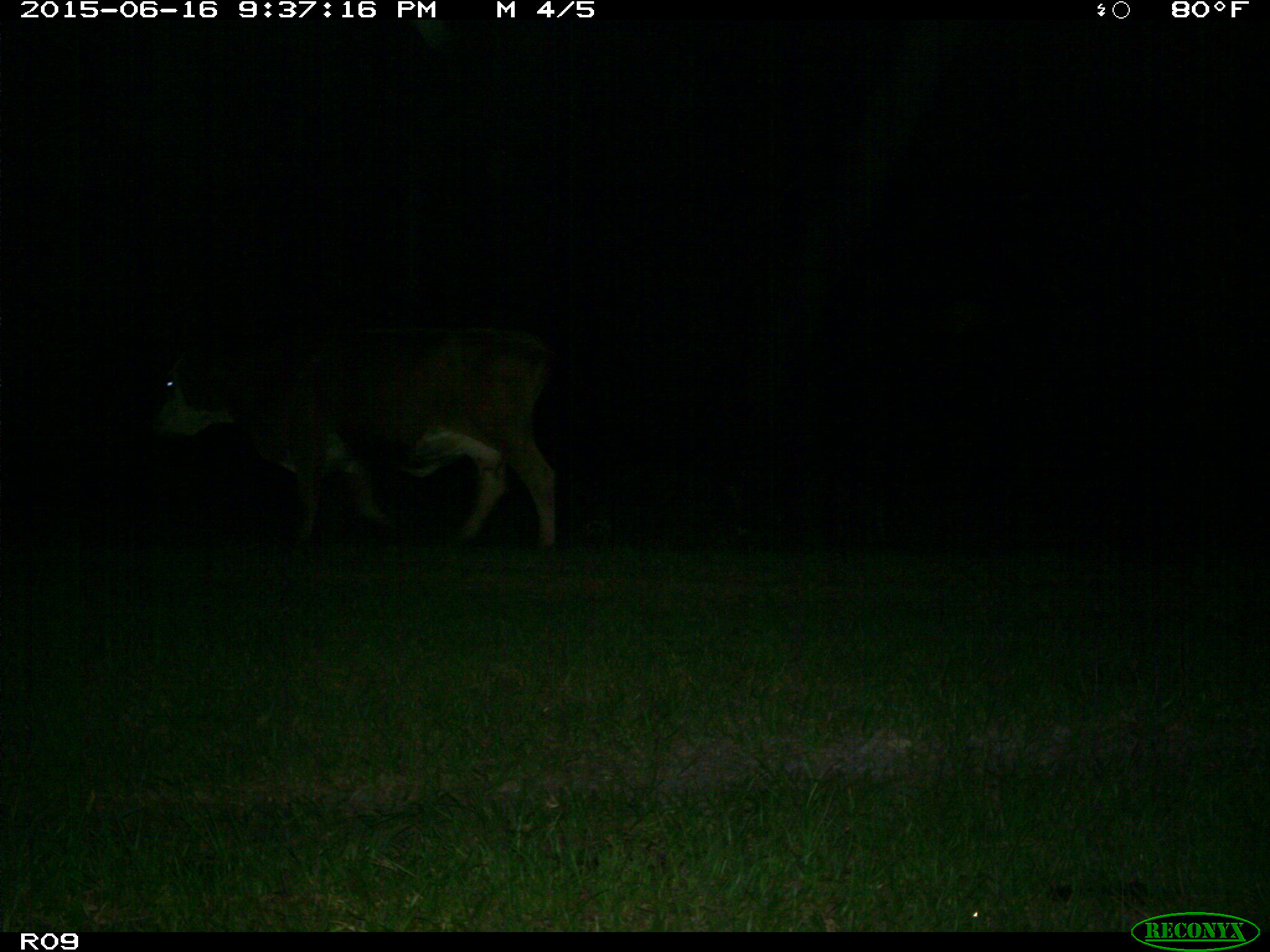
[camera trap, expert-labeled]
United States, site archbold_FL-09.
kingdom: Animalia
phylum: Chordata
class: Mammalia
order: Artiodactyla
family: Bovidae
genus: Bos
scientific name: Bos taurus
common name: domestic cow